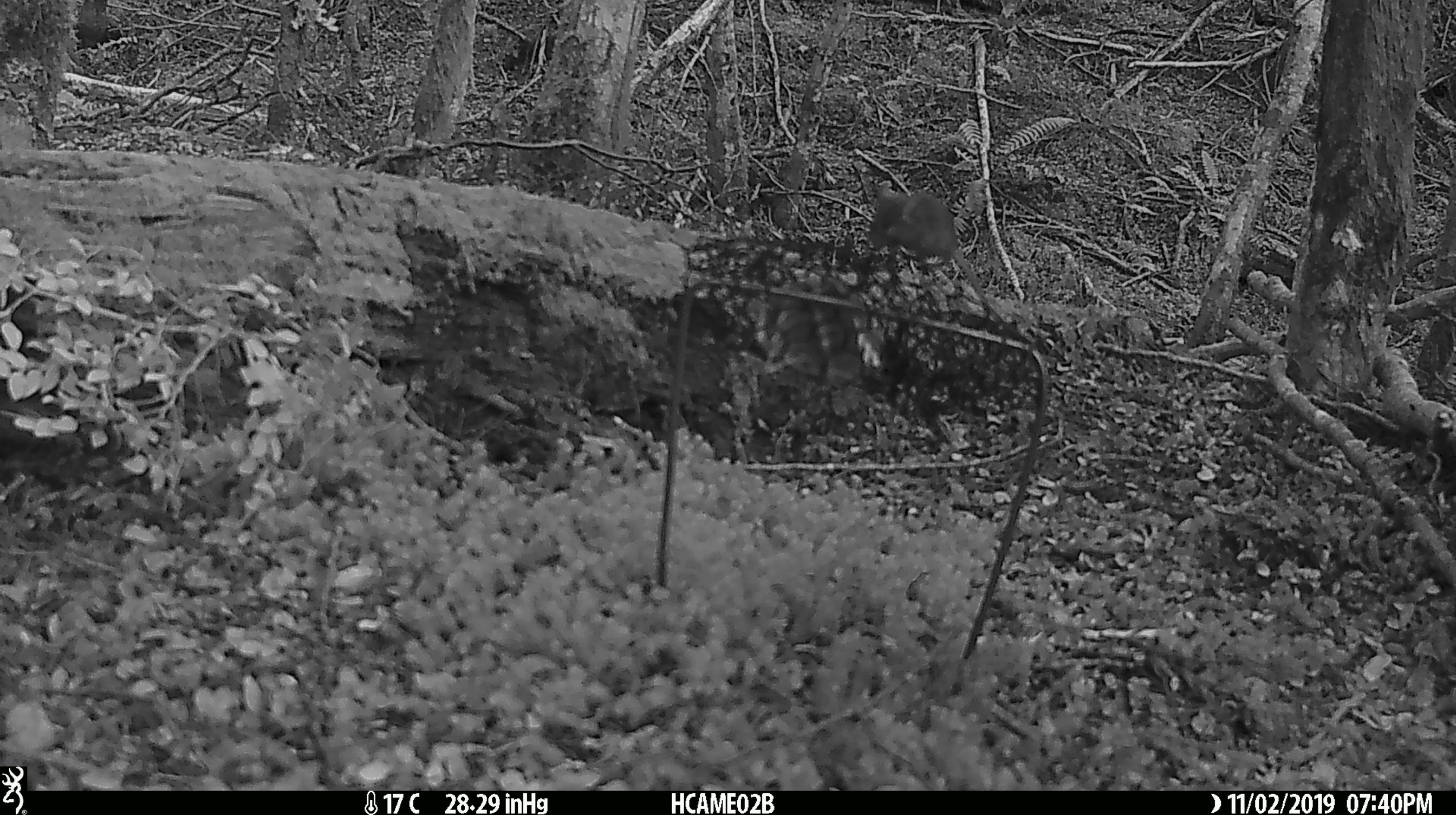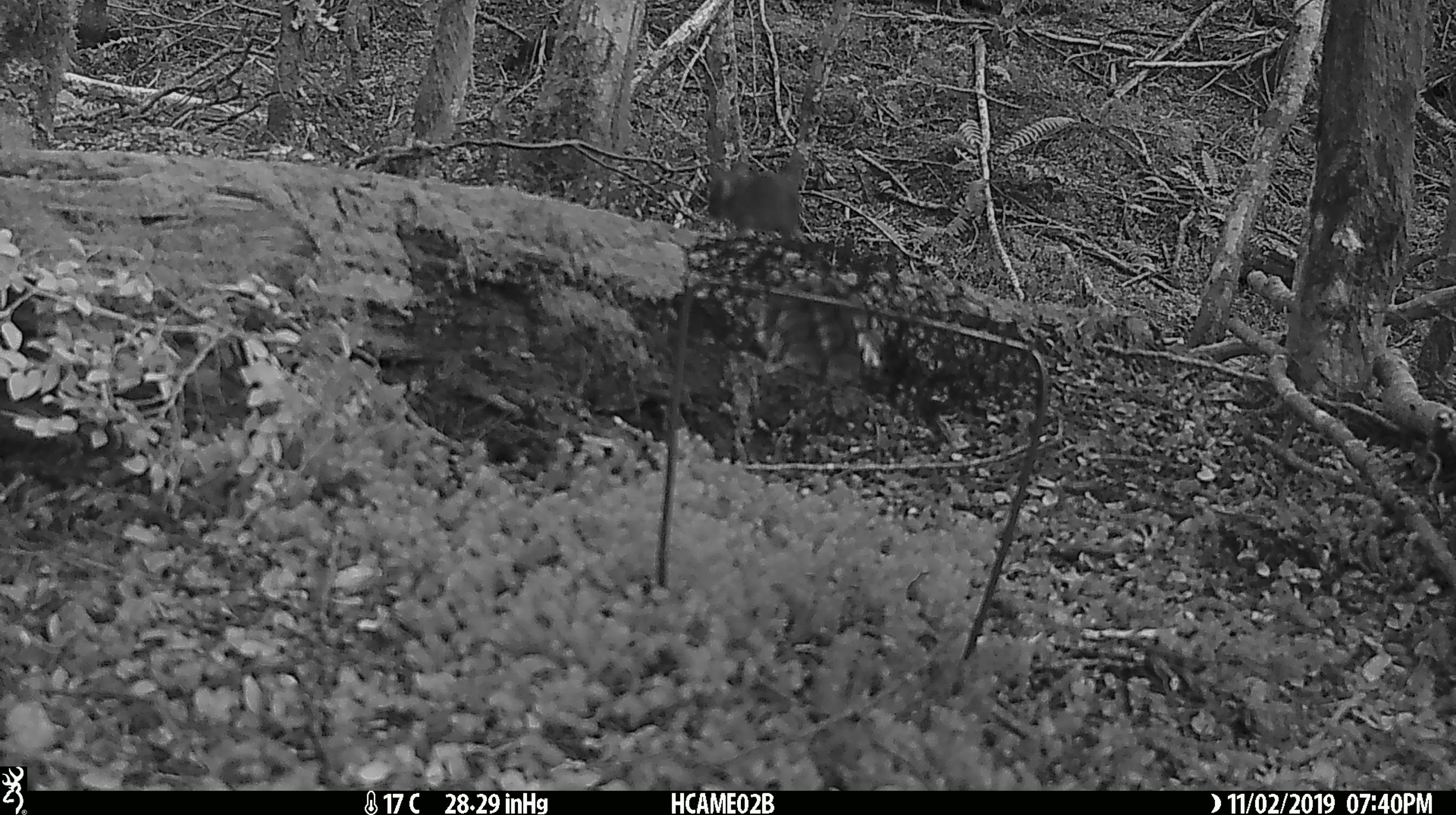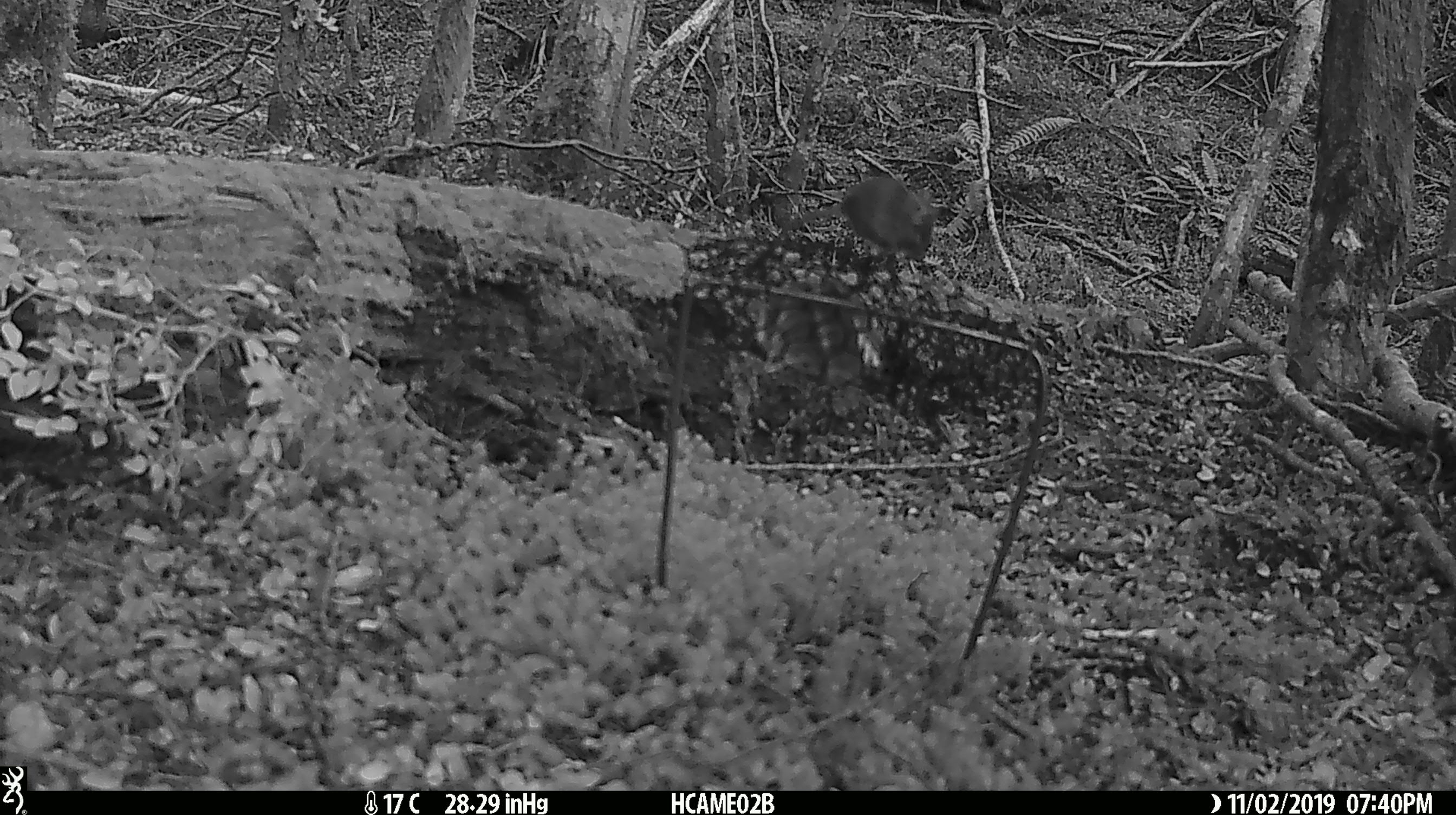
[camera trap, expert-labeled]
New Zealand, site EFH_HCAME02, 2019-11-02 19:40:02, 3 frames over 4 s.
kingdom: Animalia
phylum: Chordata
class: Mammalia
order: Rodentia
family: Muridae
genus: Mus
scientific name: Mus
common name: mouse